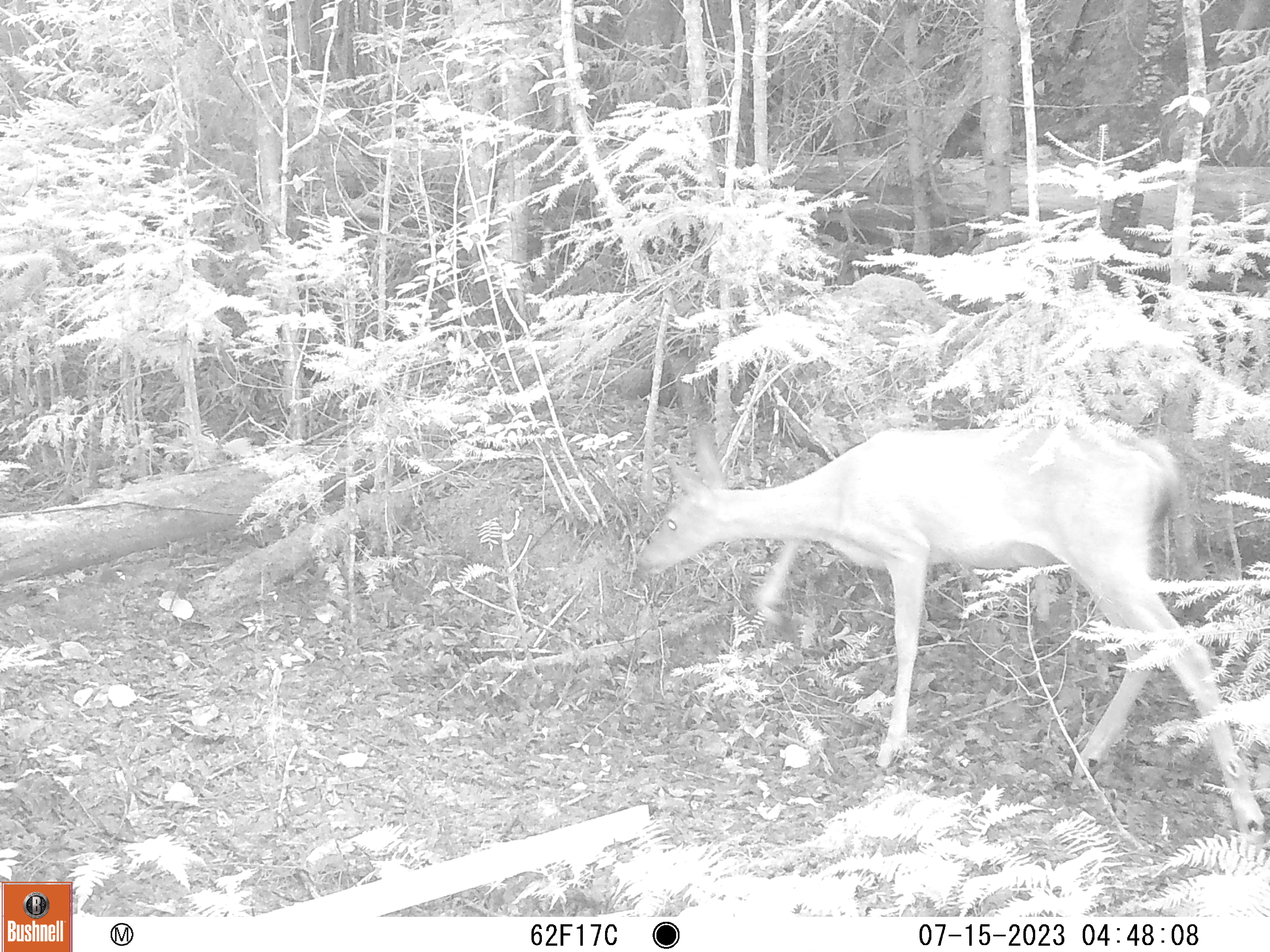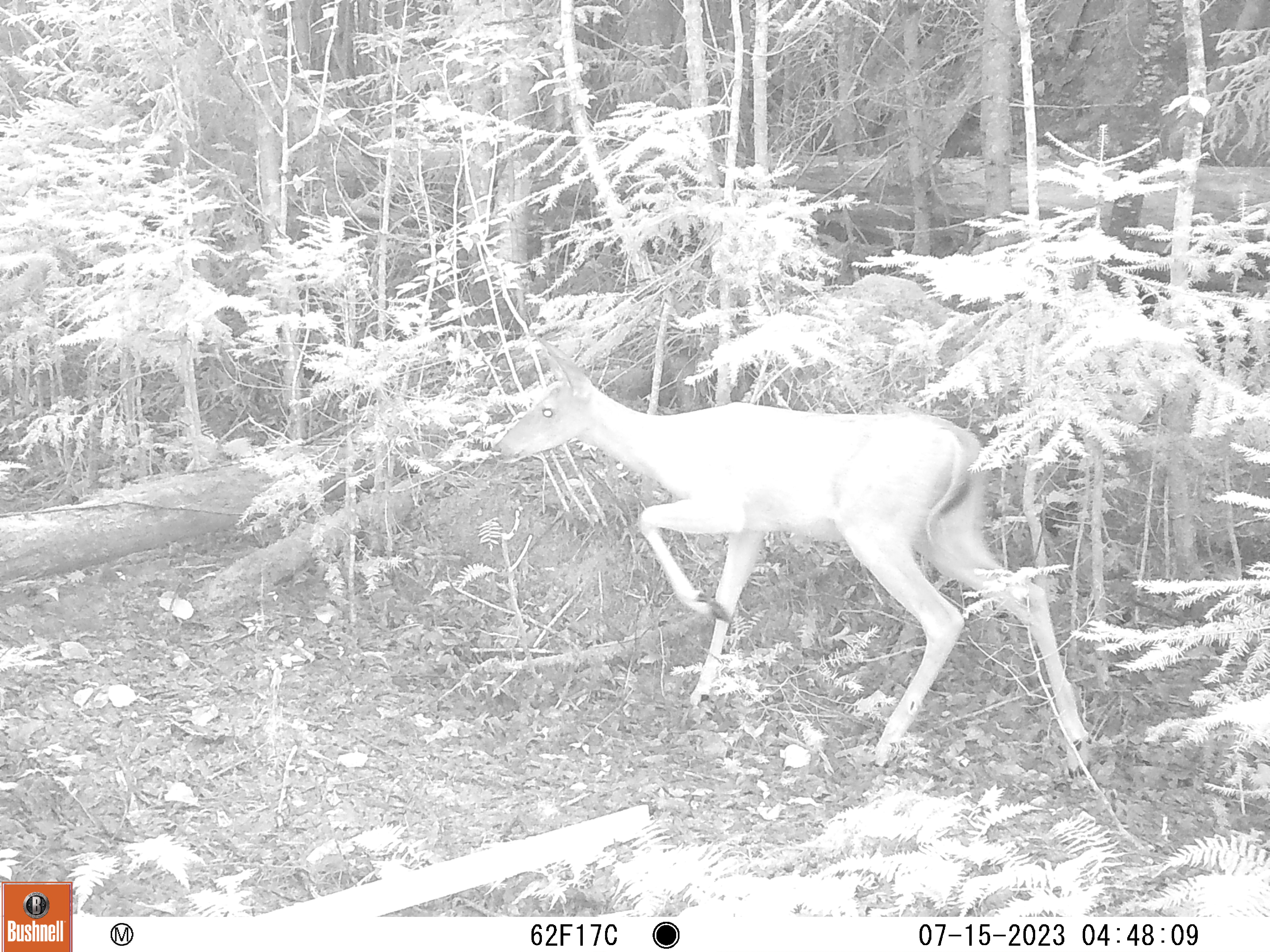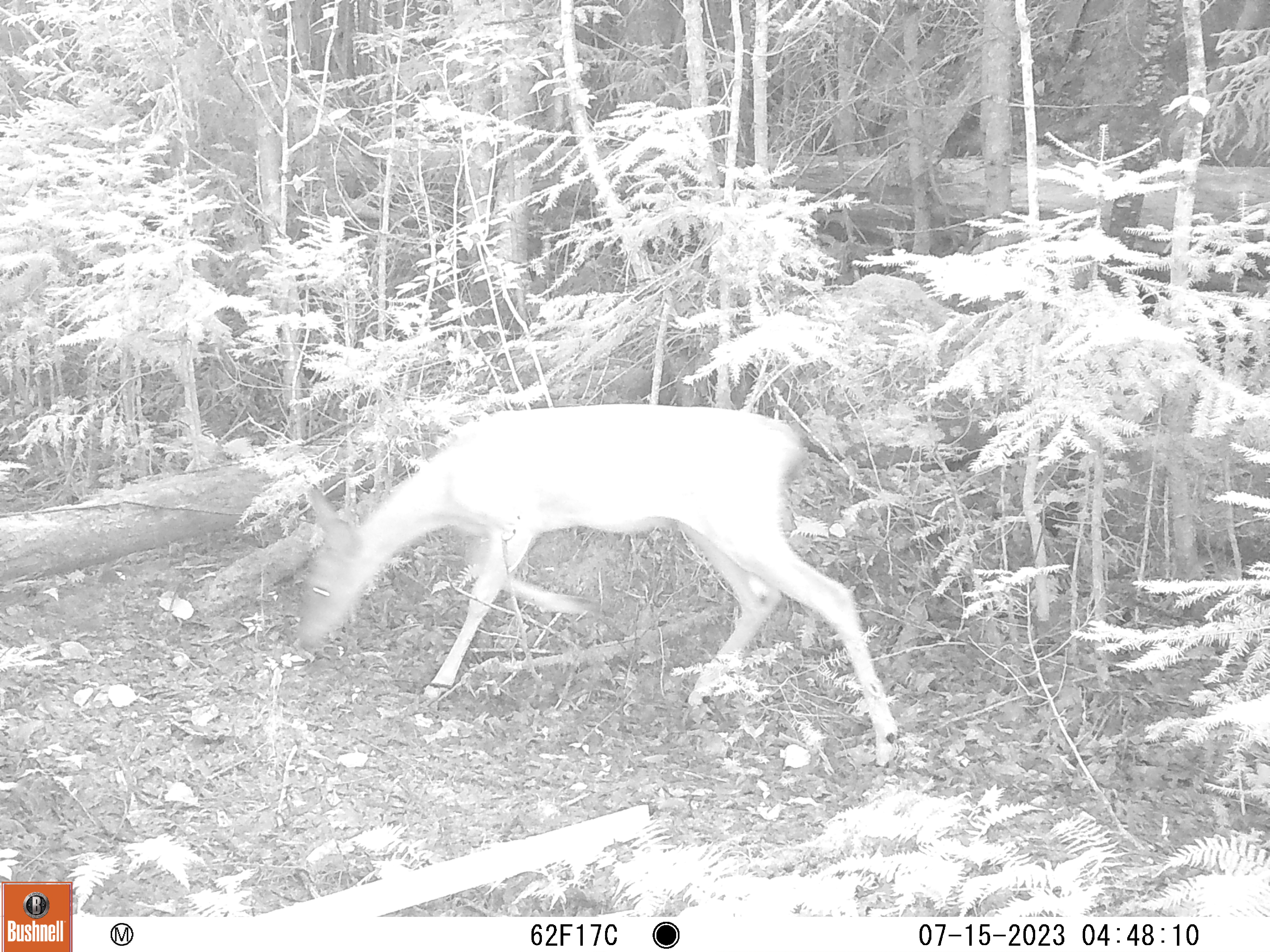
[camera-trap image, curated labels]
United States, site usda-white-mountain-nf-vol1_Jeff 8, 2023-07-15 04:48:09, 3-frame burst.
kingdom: Animalia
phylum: Chordata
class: Mammalia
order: Artiodactyla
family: Cervidae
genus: Odocoileus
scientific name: Odocoileus virginianus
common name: white-tailed deer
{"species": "white-tailed deer (Odocoileus virginianus)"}